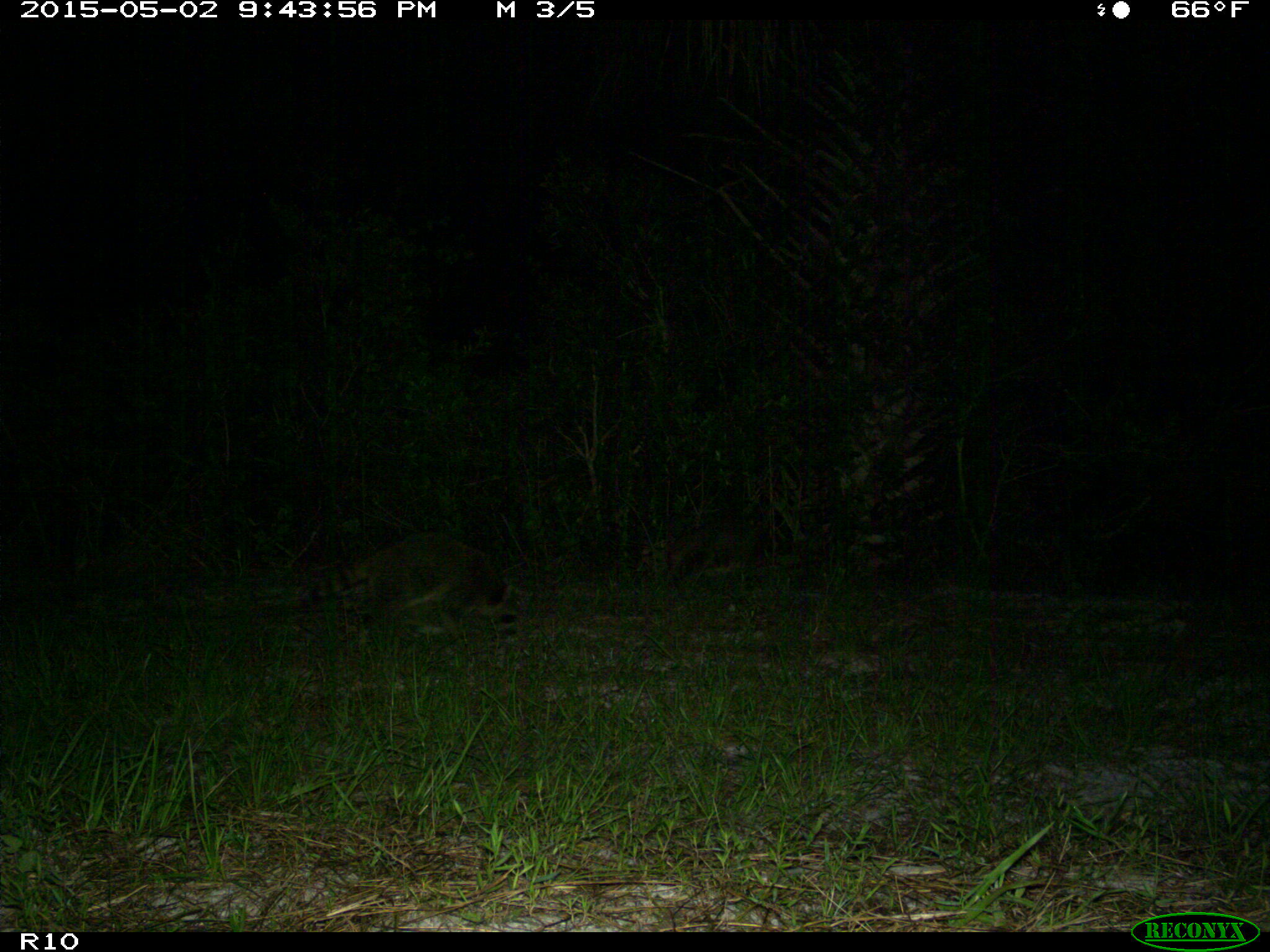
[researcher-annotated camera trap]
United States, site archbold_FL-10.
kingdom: Animalia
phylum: Chordata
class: Mammalia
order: Carnivora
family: Procyonidae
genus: Procyon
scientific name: Procyon lotor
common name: common raccoon